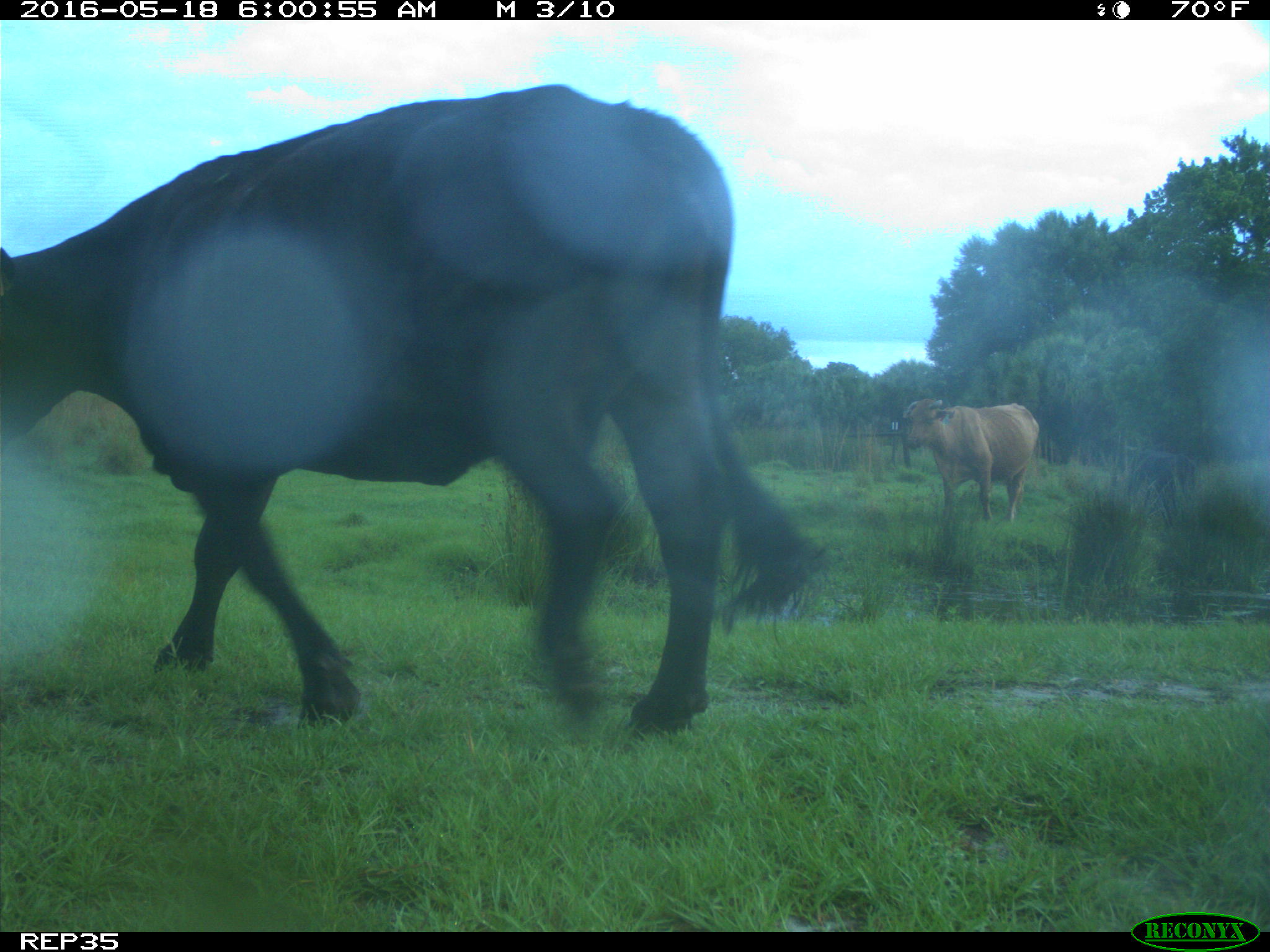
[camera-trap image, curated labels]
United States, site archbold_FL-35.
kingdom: Animalia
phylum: Chordata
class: Mammalia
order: Artiodactyla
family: Bovidae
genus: Bos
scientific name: Bos taurus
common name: domestic cow